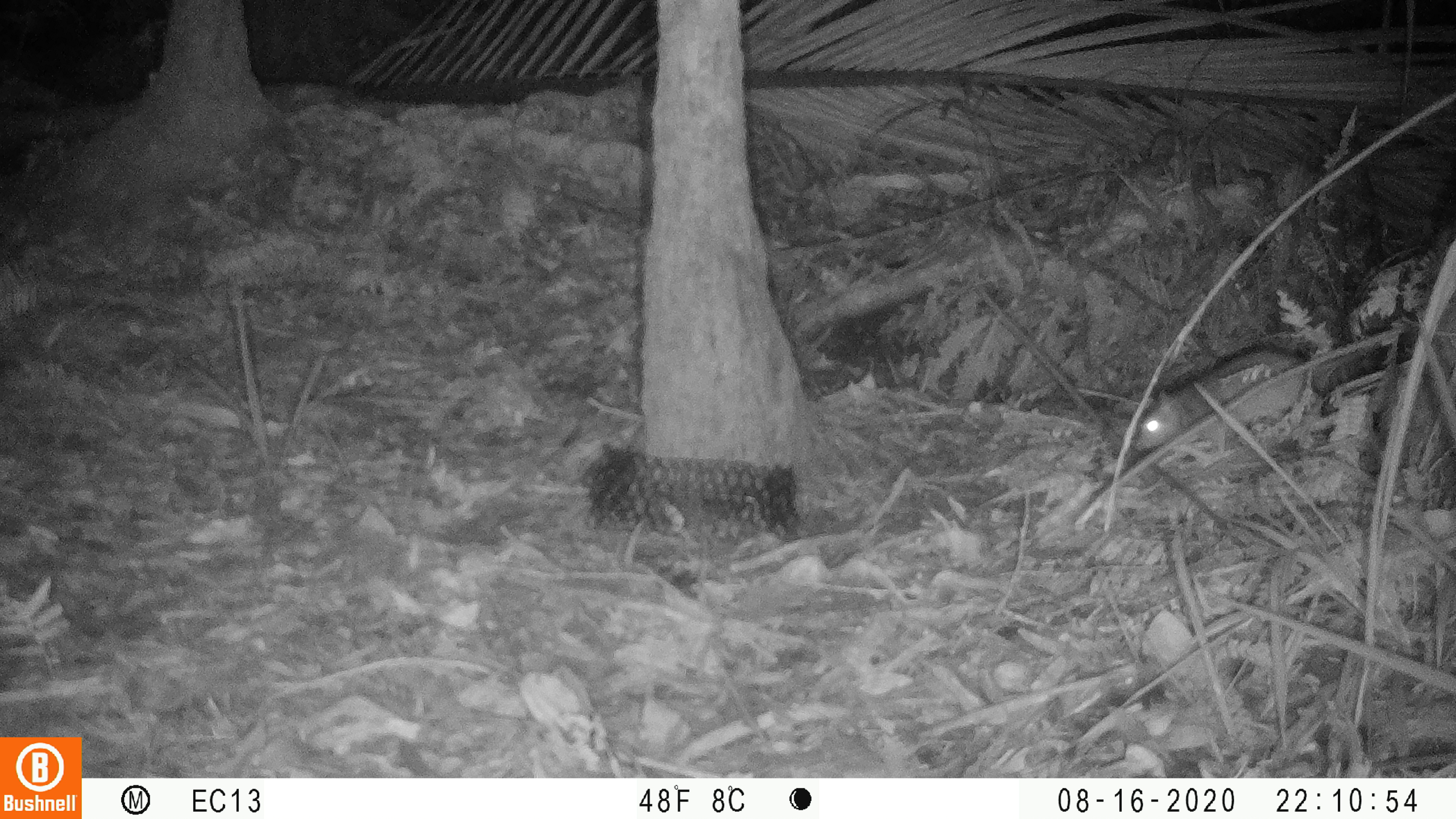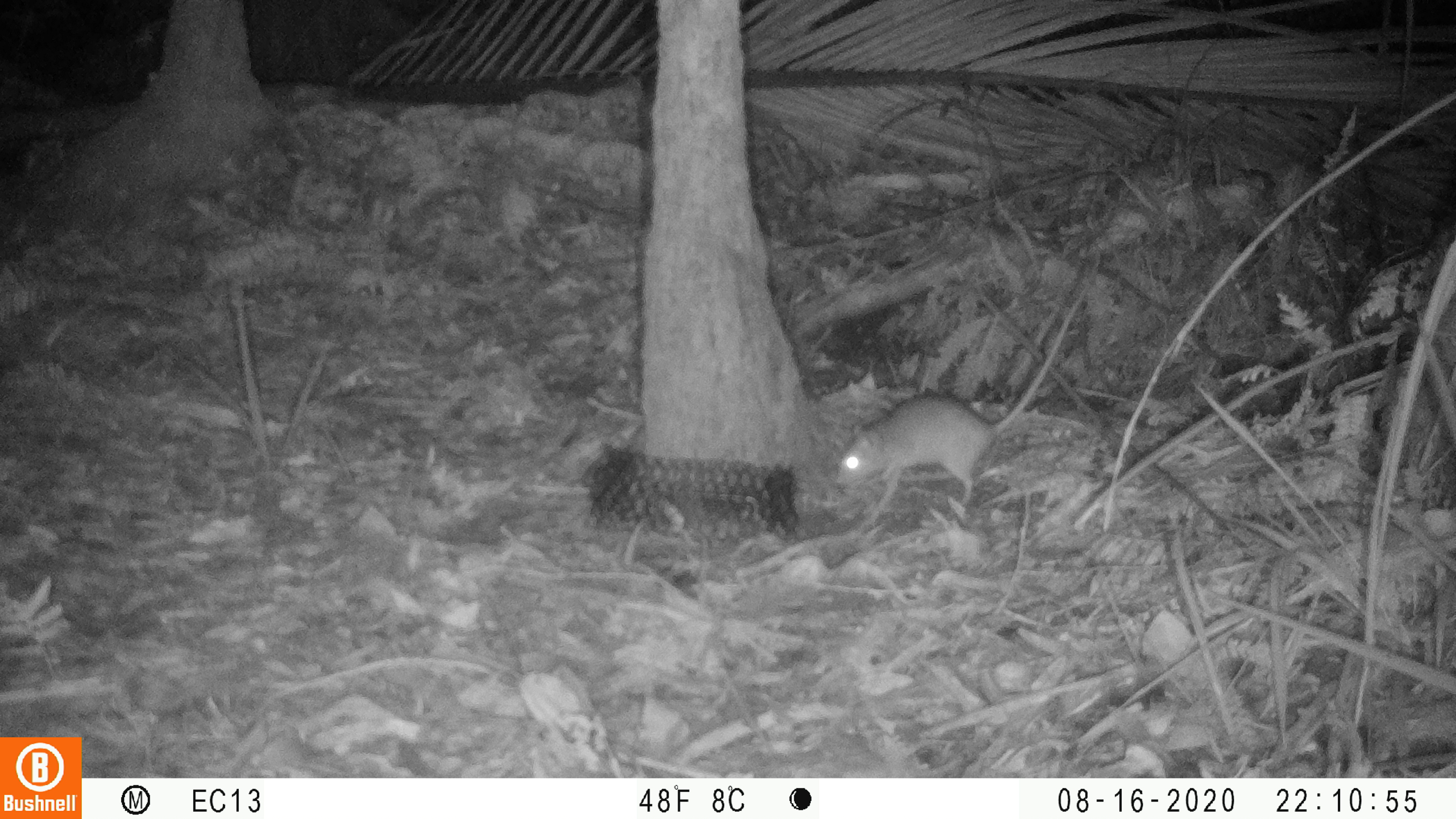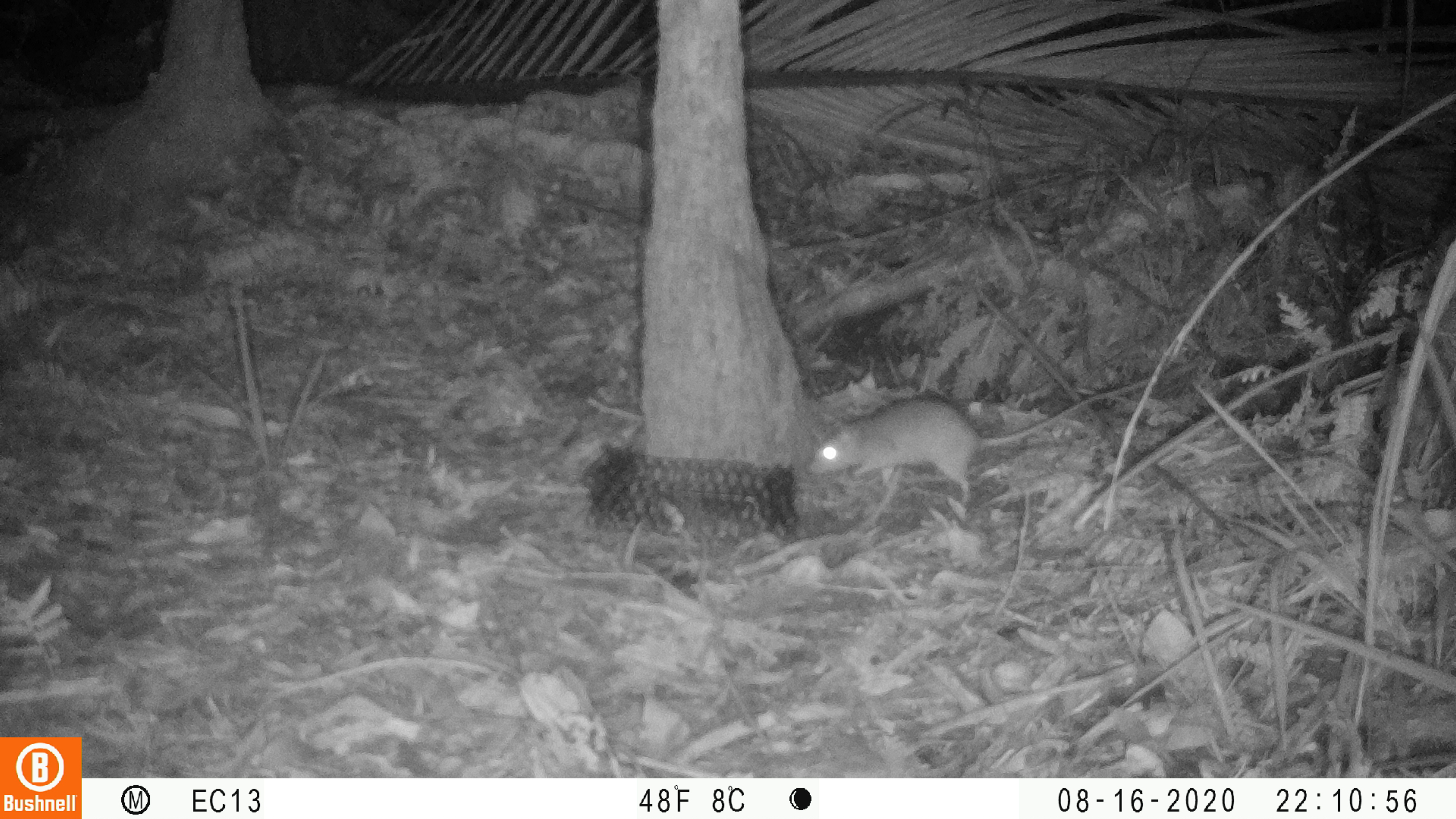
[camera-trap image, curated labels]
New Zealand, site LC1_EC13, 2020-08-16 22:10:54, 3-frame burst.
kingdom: Animalia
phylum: Chordata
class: Mammalia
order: Rodentia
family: Muridae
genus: Rattus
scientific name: Rattus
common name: rat